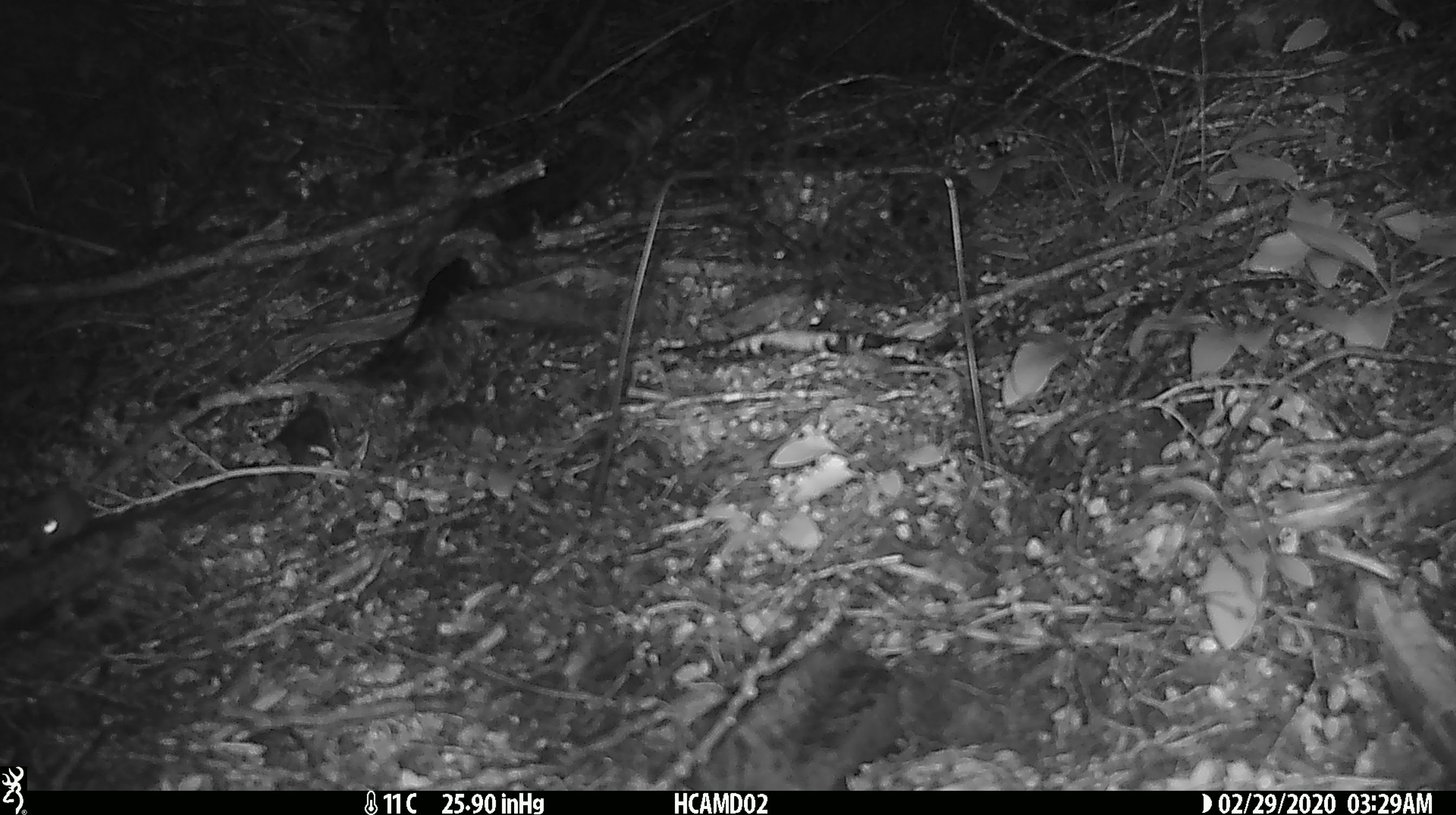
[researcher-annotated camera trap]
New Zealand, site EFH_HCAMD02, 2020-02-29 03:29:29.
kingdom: Animalia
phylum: Chordata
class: Mammalia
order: Rodentia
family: Muridae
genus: Mus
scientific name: Mus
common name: mouse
Mouse (Mus).